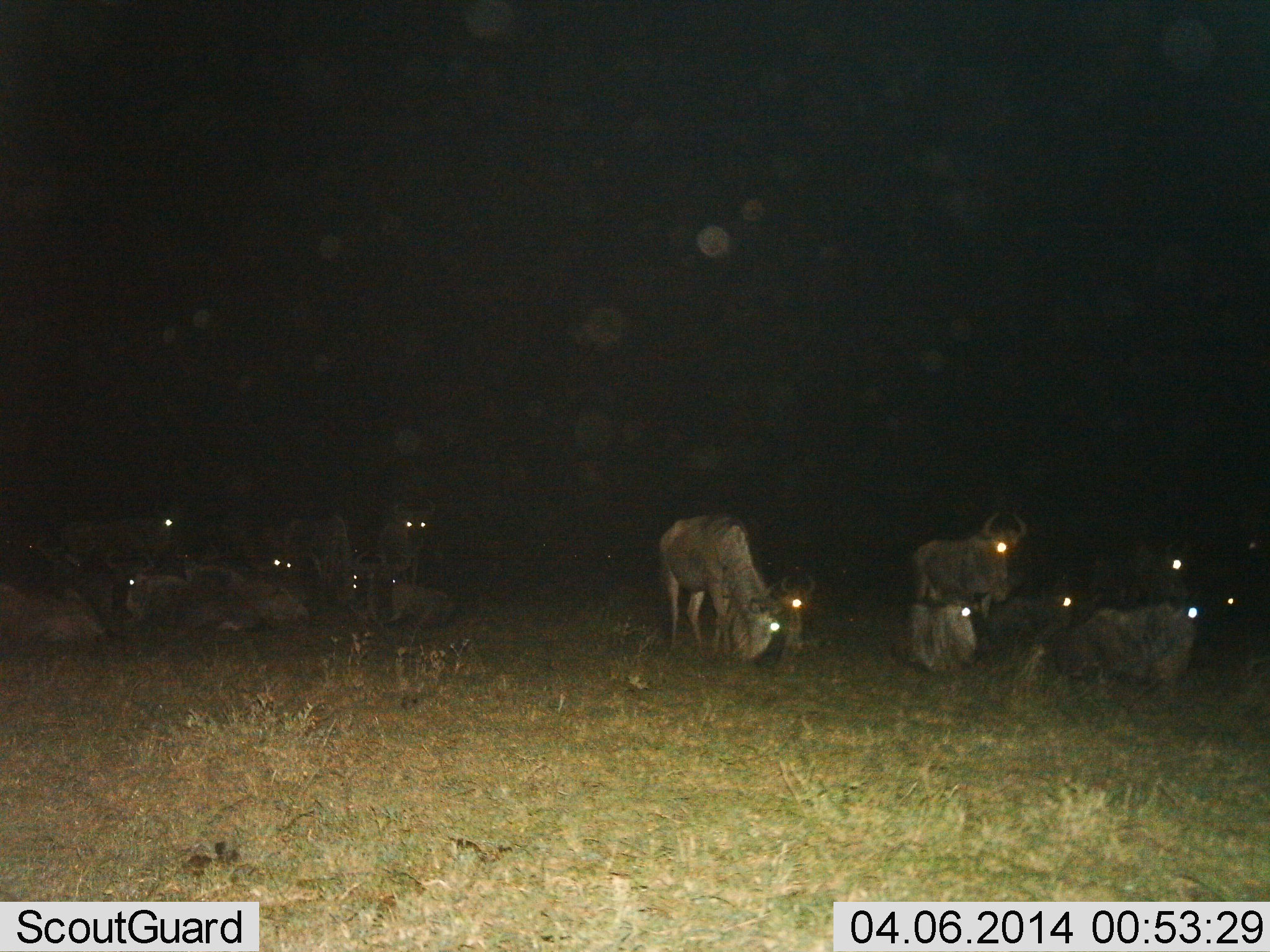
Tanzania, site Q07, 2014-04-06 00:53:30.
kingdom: Animalia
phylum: Chordata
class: Mammalia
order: Artiodactyla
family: Bovidae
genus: Connochaetes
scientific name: Connochaetes taurinus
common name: blue wildebeest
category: wildebeest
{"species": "wildebeest (blue wildebeest) (Connochaetes taurinus)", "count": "11-50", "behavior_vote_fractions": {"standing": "60%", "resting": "60%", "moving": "10%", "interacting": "10%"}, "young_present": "10%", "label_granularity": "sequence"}